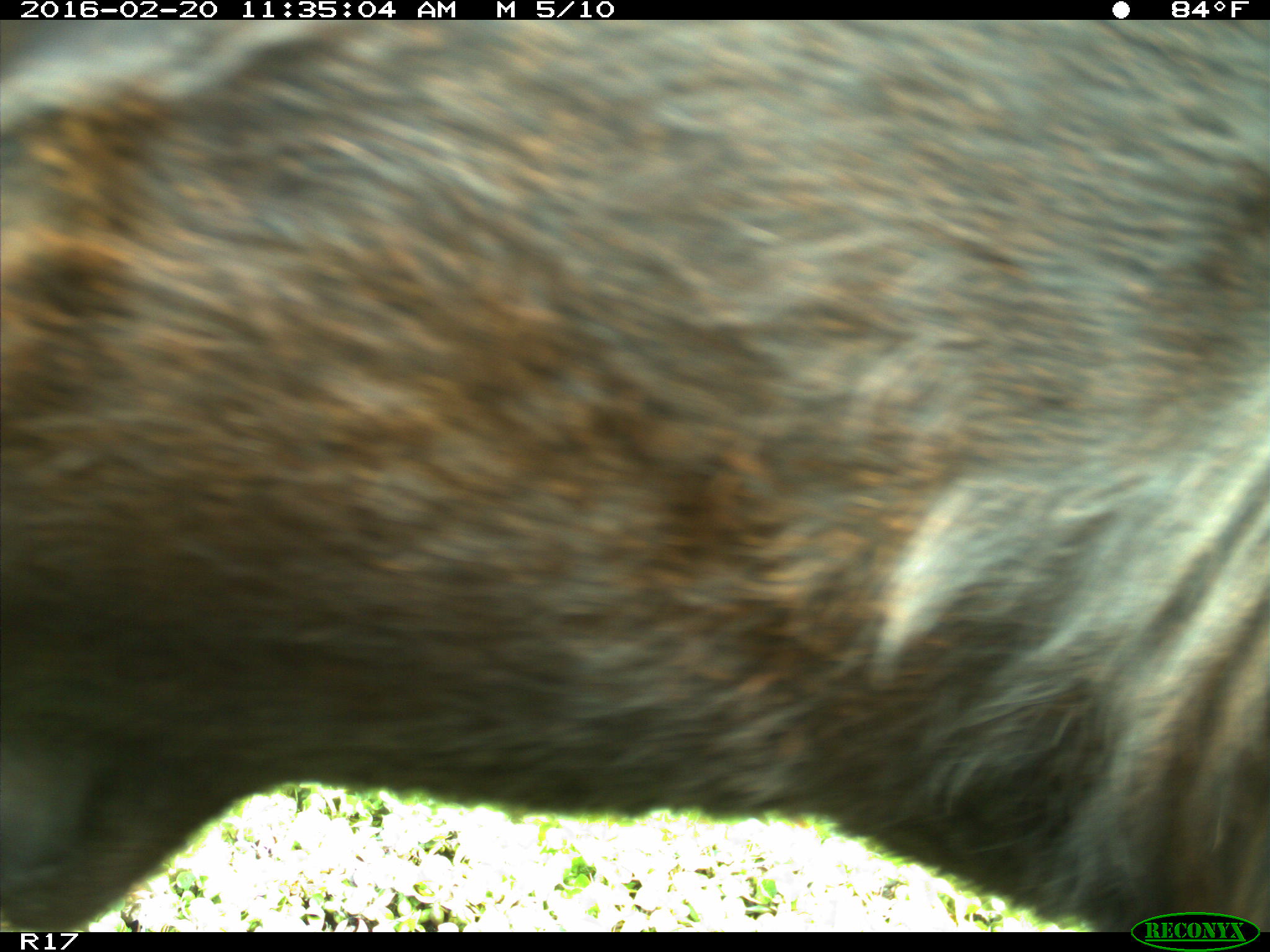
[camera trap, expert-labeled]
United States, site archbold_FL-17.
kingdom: Animalia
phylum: Chordata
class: Mammalia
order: Artiodactyla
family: Bovidae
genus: Bos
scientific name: Bos taurus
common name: domestic cow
Bos taurus (domestic cow).